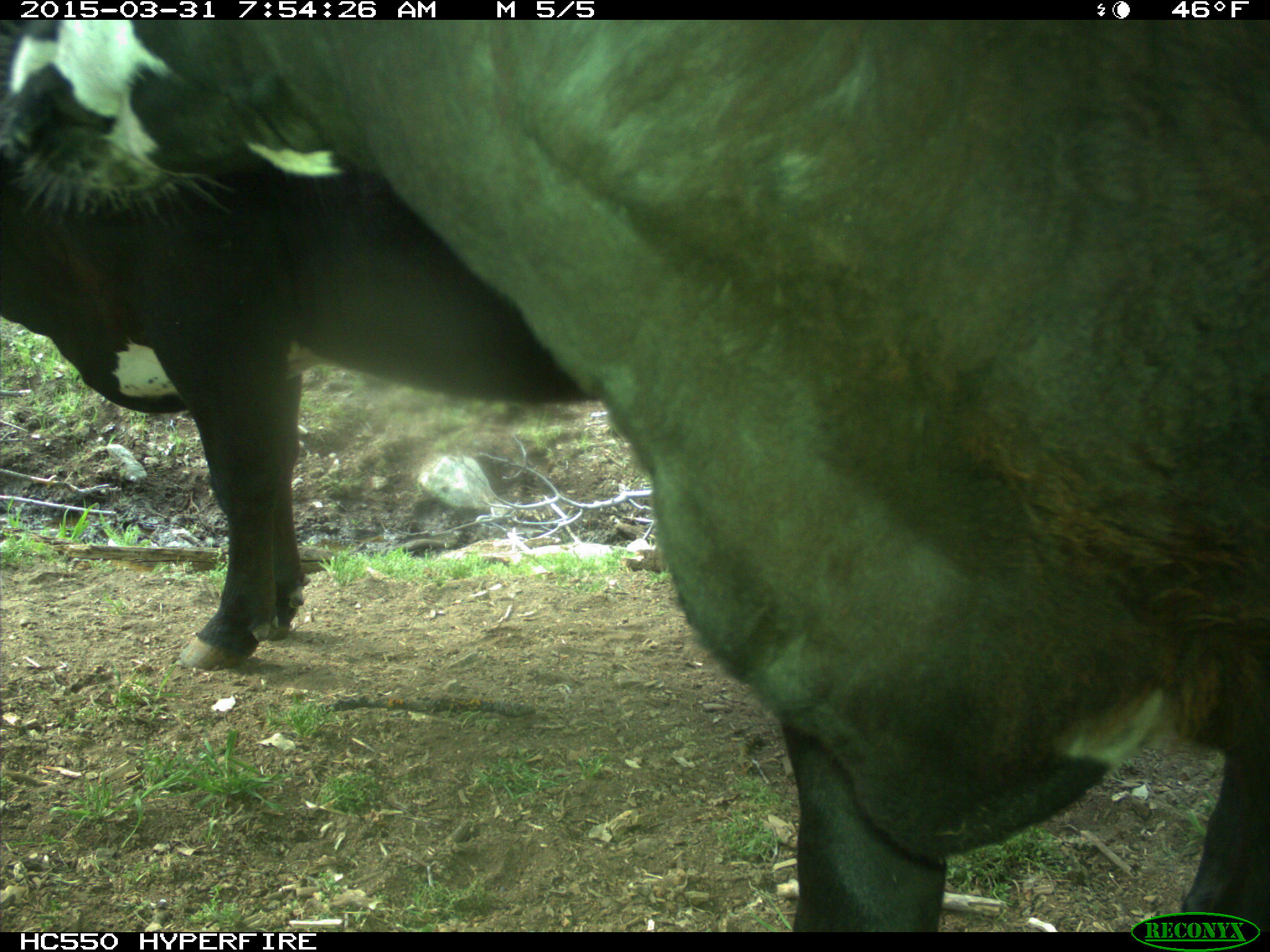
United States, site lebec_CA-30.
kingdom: Animalia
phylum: Chordata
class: Mammalia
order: Artiodactyla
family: Bovidae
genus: Bos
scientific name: Bos taurus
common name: domestic cow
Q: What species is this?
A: Bos taurus (domestic cow).